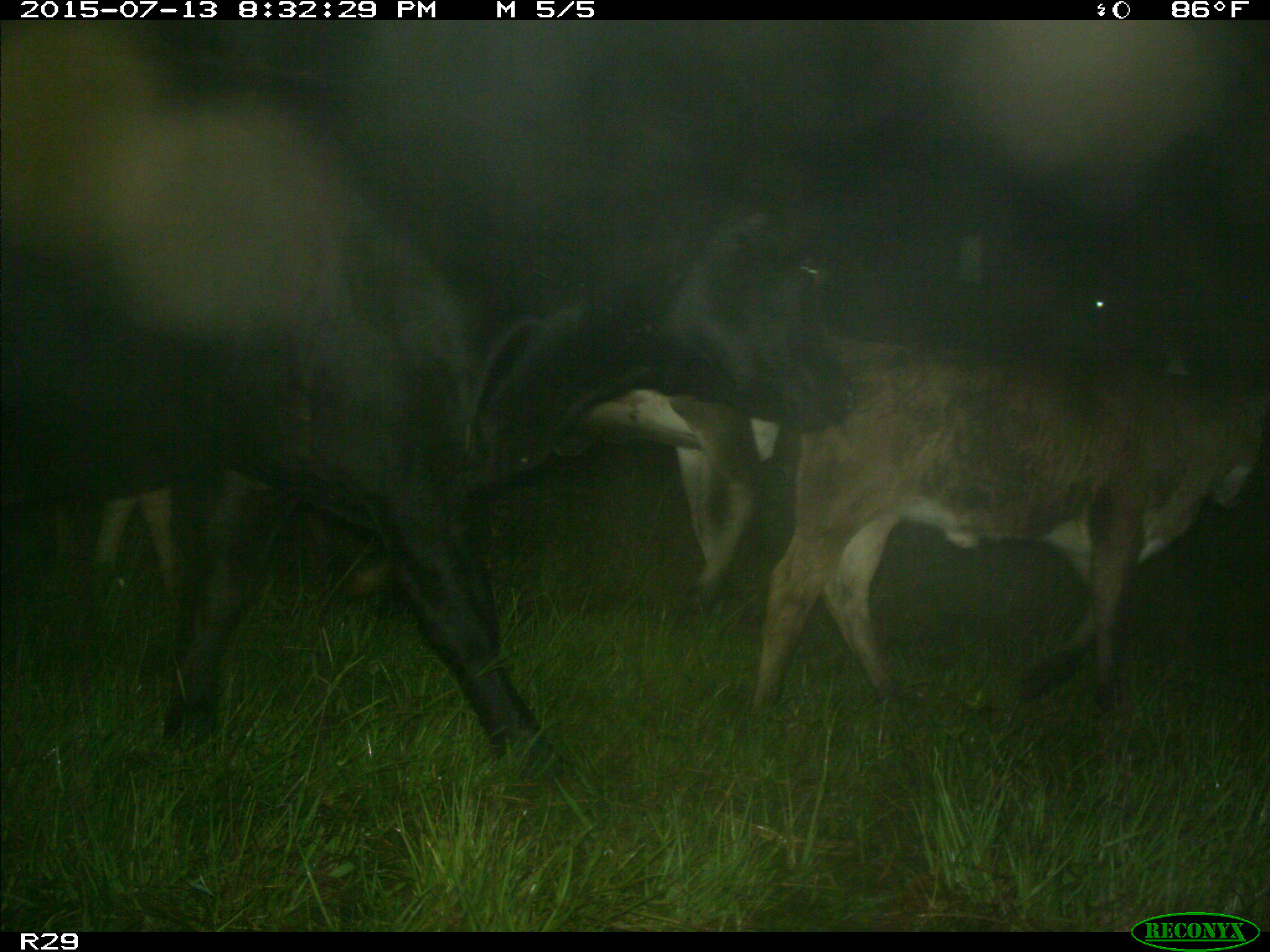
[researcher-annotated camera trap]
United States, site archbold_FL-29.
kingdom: Animalia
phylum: Chordata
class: Mammalia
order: Artiodactyla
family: Bovidae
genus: Bos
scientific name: Bos taurus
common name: domestic cow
Bos taurus (domestic cow).